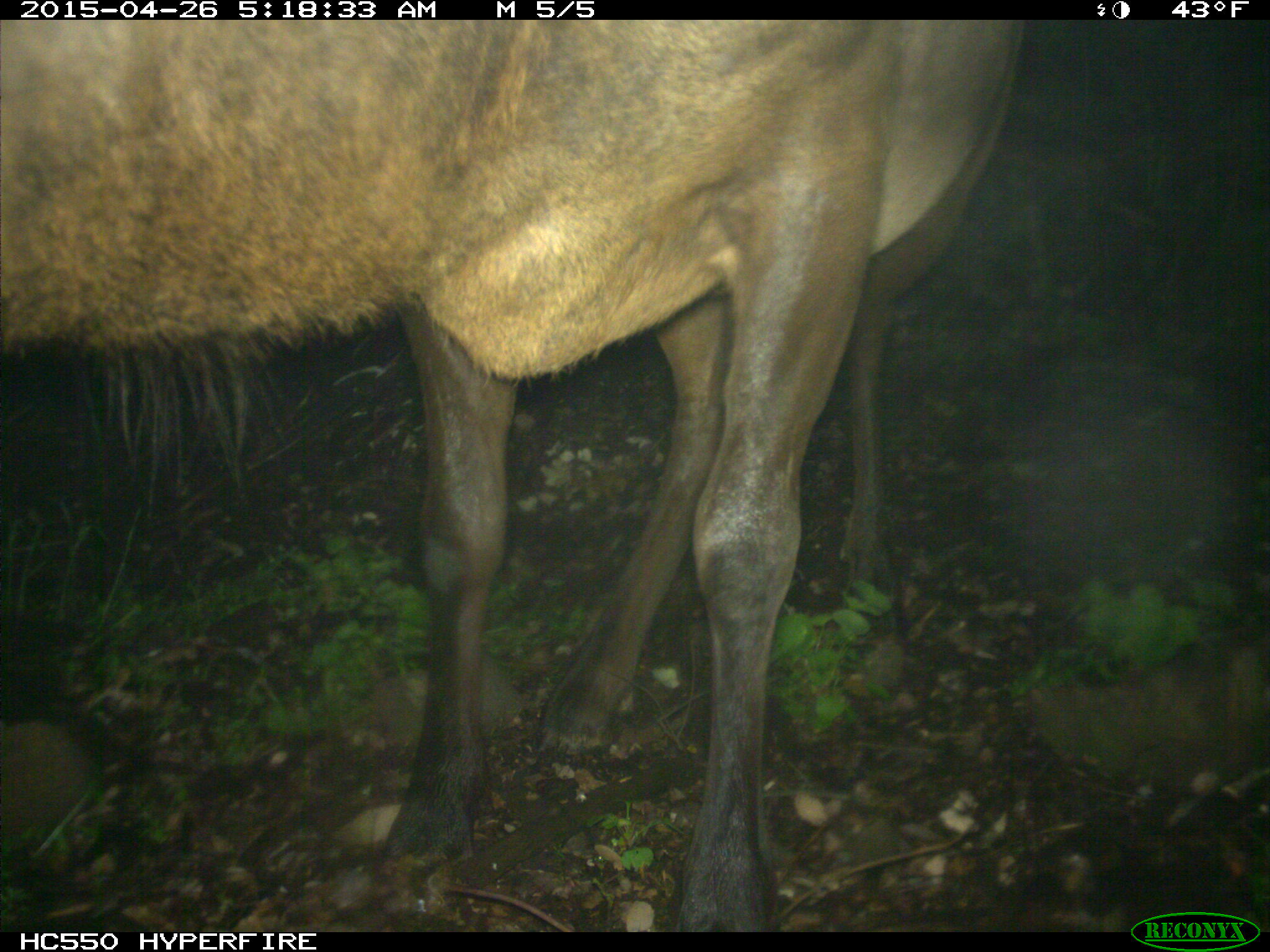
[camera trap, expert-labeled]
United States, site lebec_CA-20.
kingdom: Animalia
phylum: Chordata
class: Mammalia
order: Artiodactyla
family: Cervidae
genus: Cervus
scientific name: Cervus canadensis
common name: elk